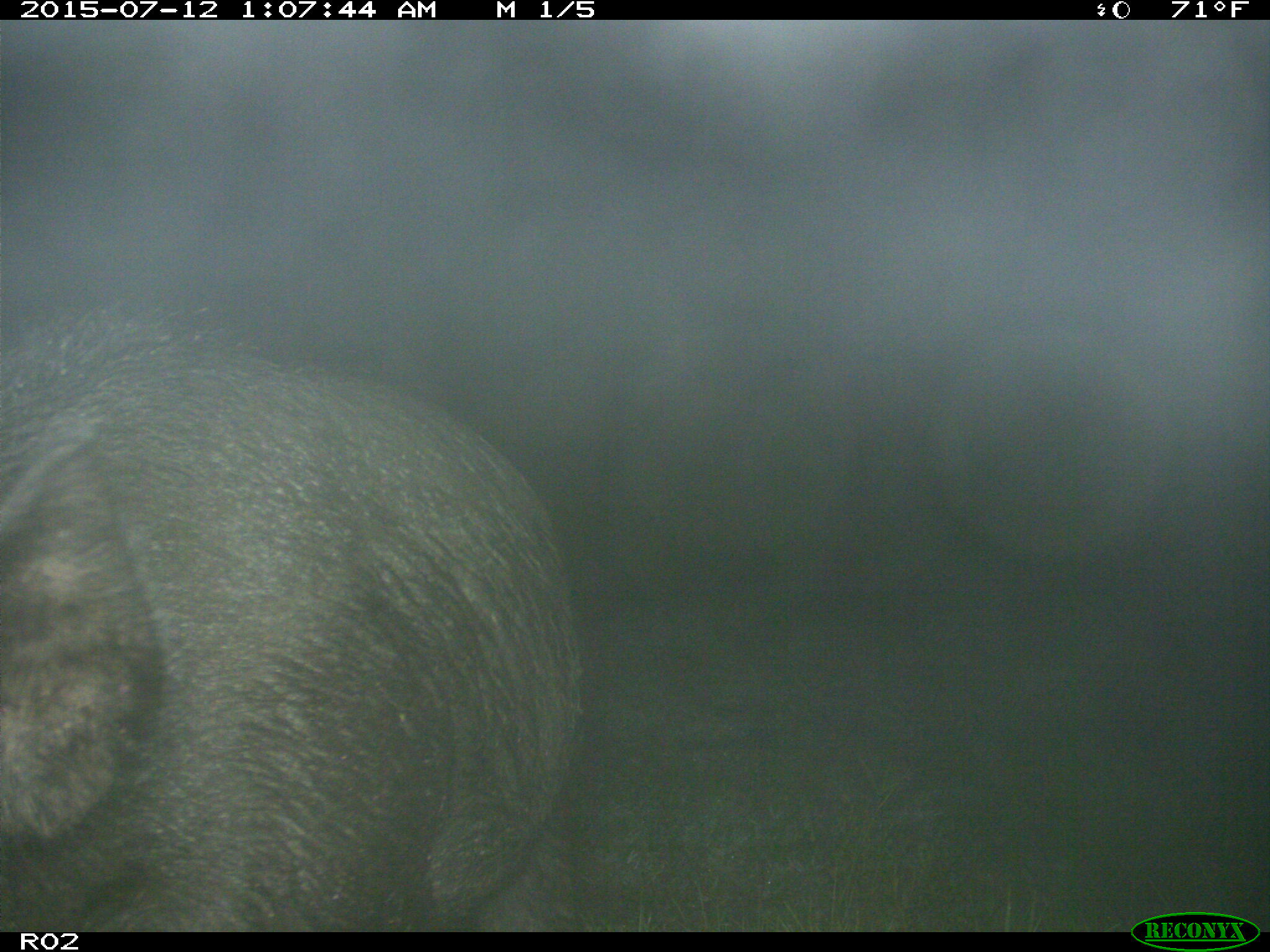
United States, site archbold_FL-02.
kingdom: Animalia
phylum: Chordata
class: Mammalia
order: Artiodactyla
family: Suidae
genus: Sus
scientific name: Sus scrofa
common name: wild boar